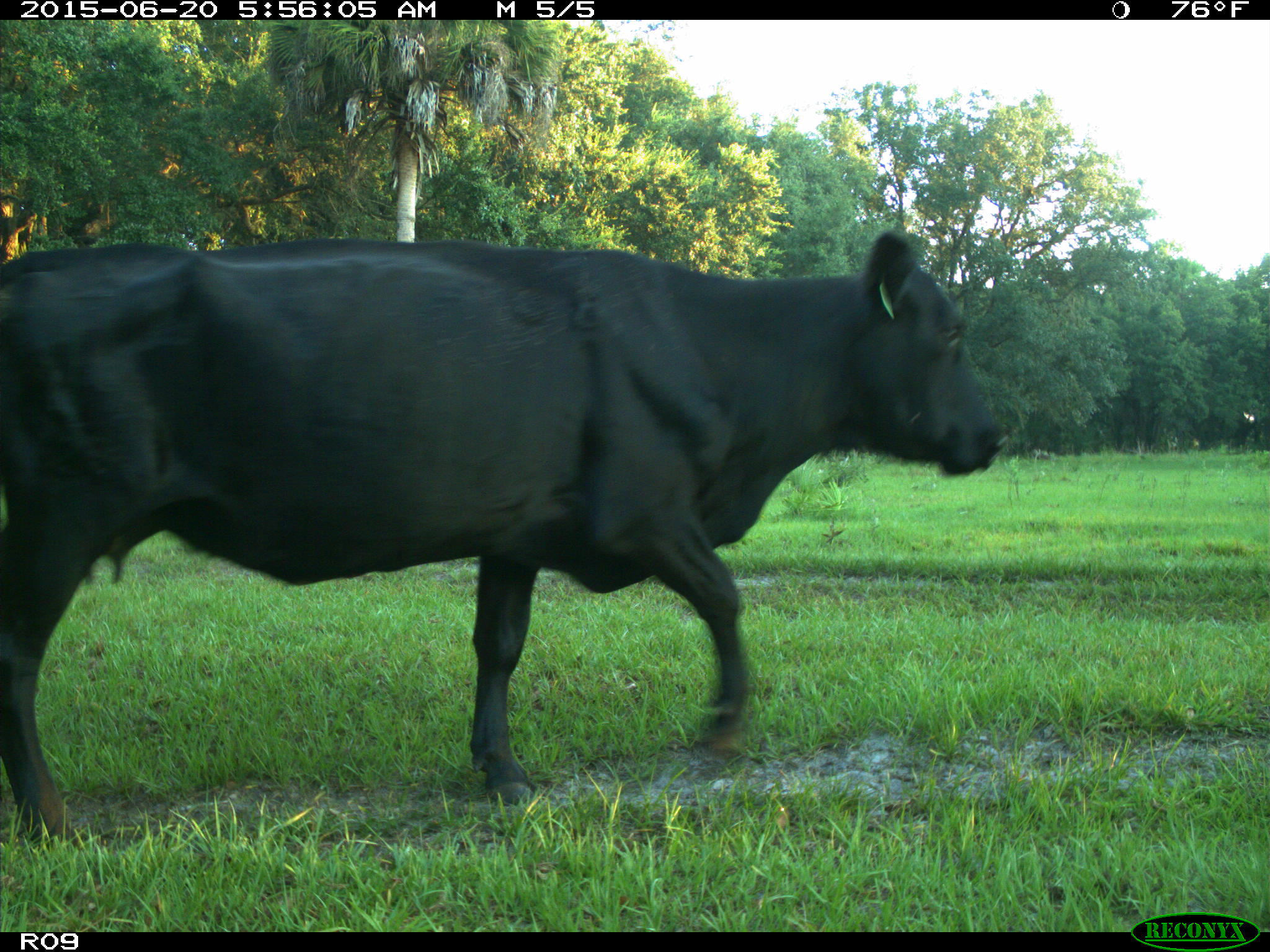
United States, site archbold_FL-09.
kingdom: Animalia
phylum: Chordata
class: Mammalia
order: Artiodactyla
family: Bovidae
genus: Bos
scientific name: Bos taurus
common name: domestic cow